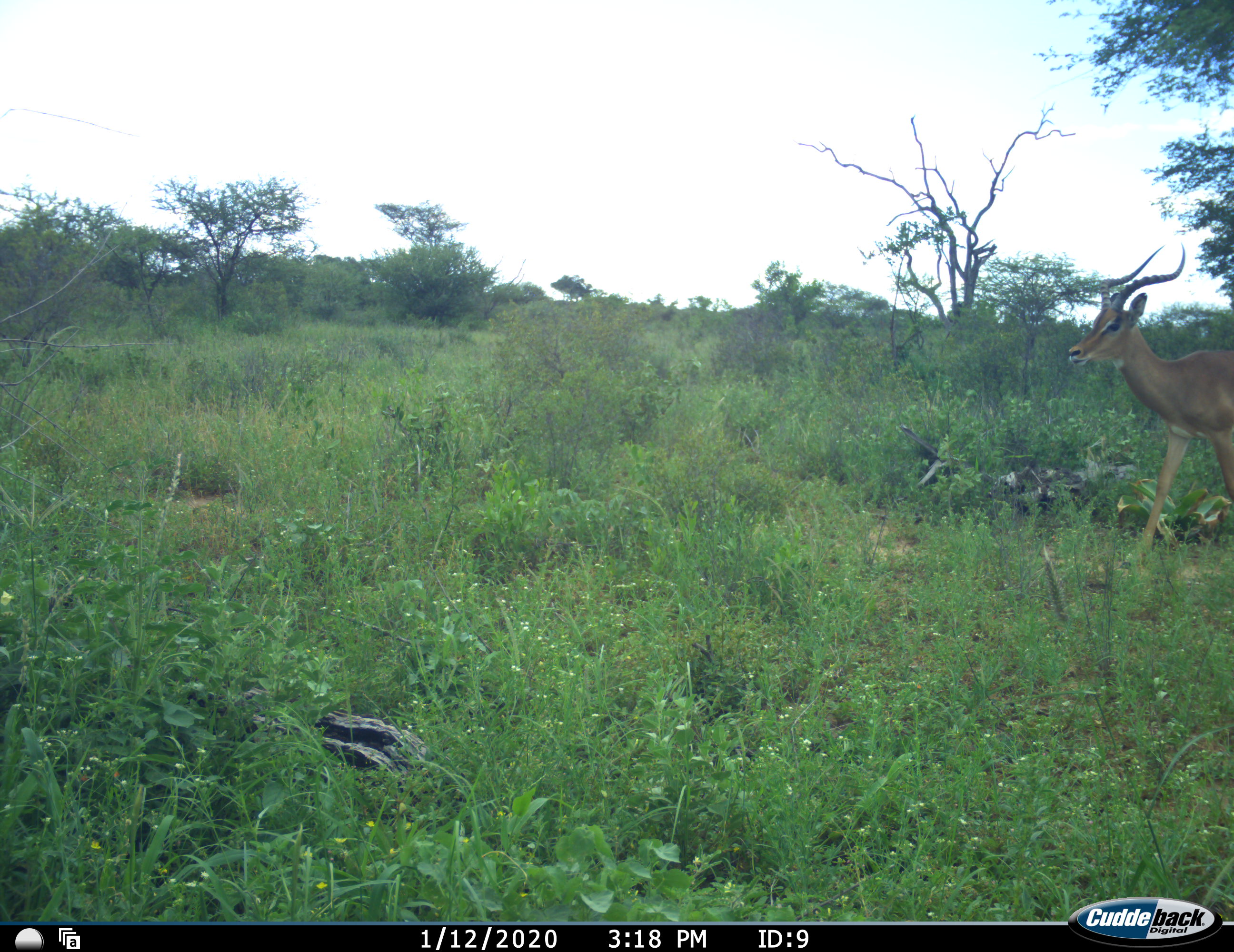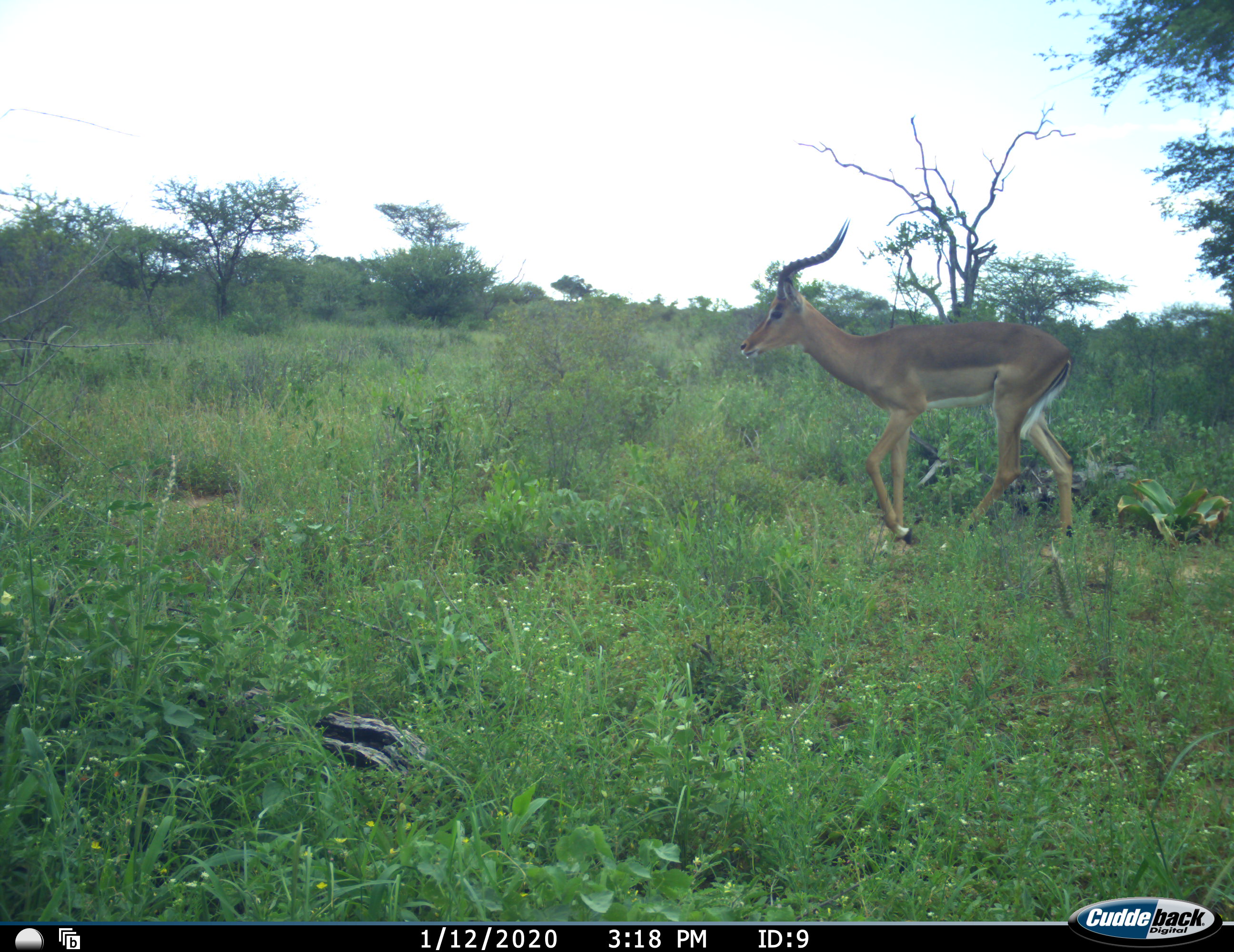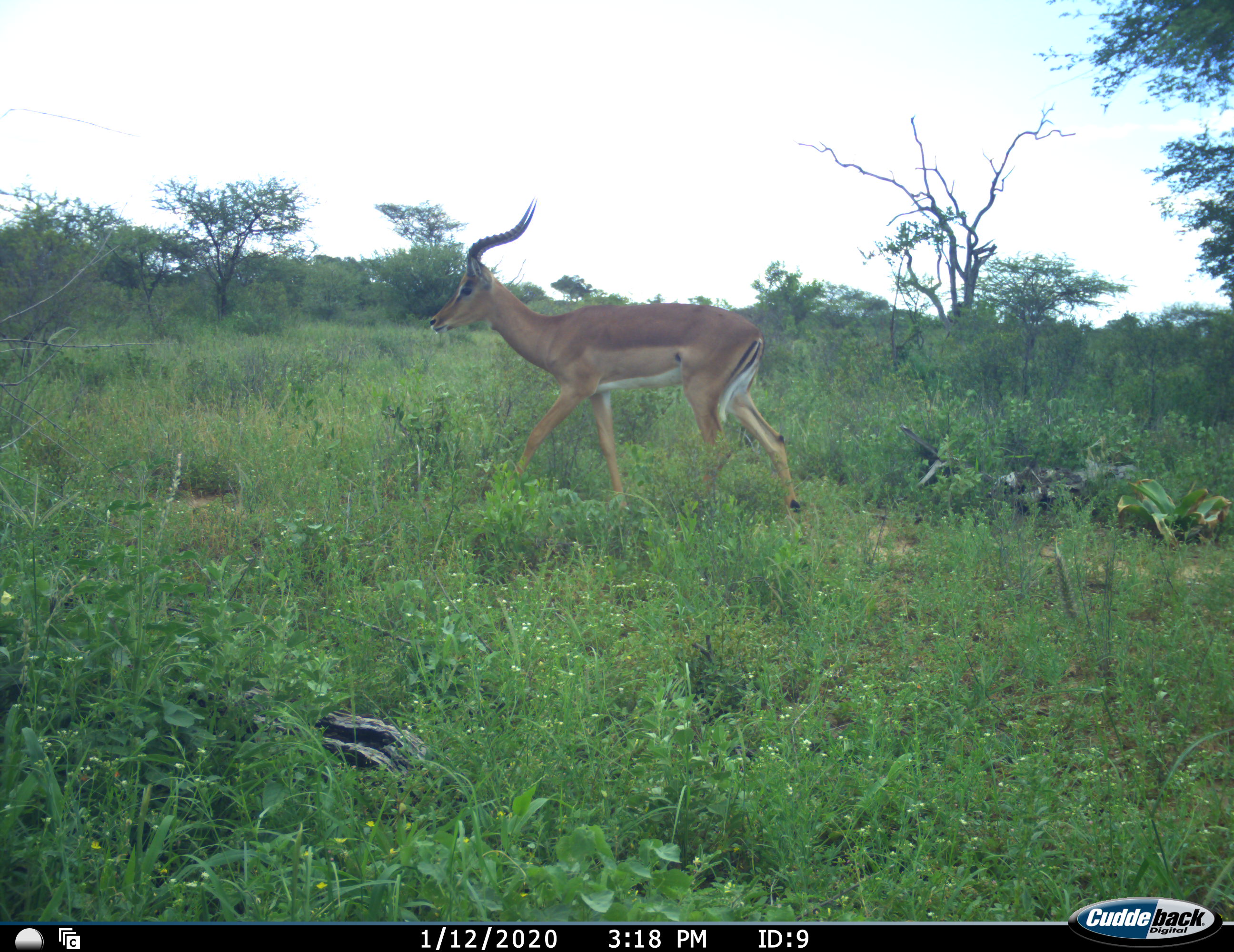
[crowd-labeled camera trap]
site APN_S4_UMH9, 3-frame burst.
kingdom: Animalia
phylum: Chordata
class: Mammalia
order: Artiodactyla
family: Bovidae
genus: Aepyceros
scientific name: Aepyceros melampus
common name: impala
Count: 1.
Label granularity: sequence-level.